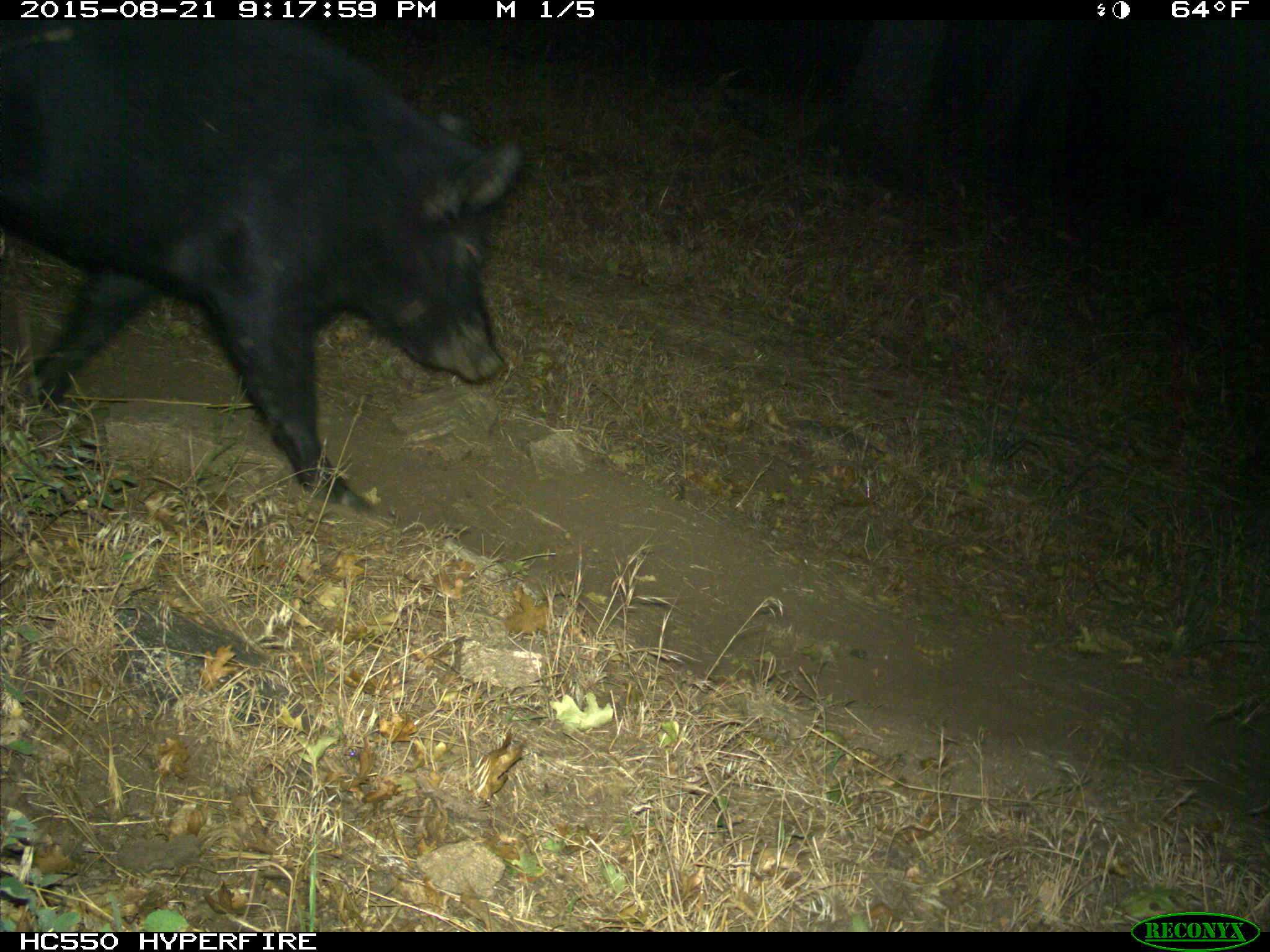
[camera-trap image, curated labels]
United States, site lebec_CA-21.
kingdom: Animalia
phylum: Chordata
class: Mammalia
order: Artiodactyla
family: Suidae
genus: Sus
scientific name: Sus scrofa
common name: wild boar